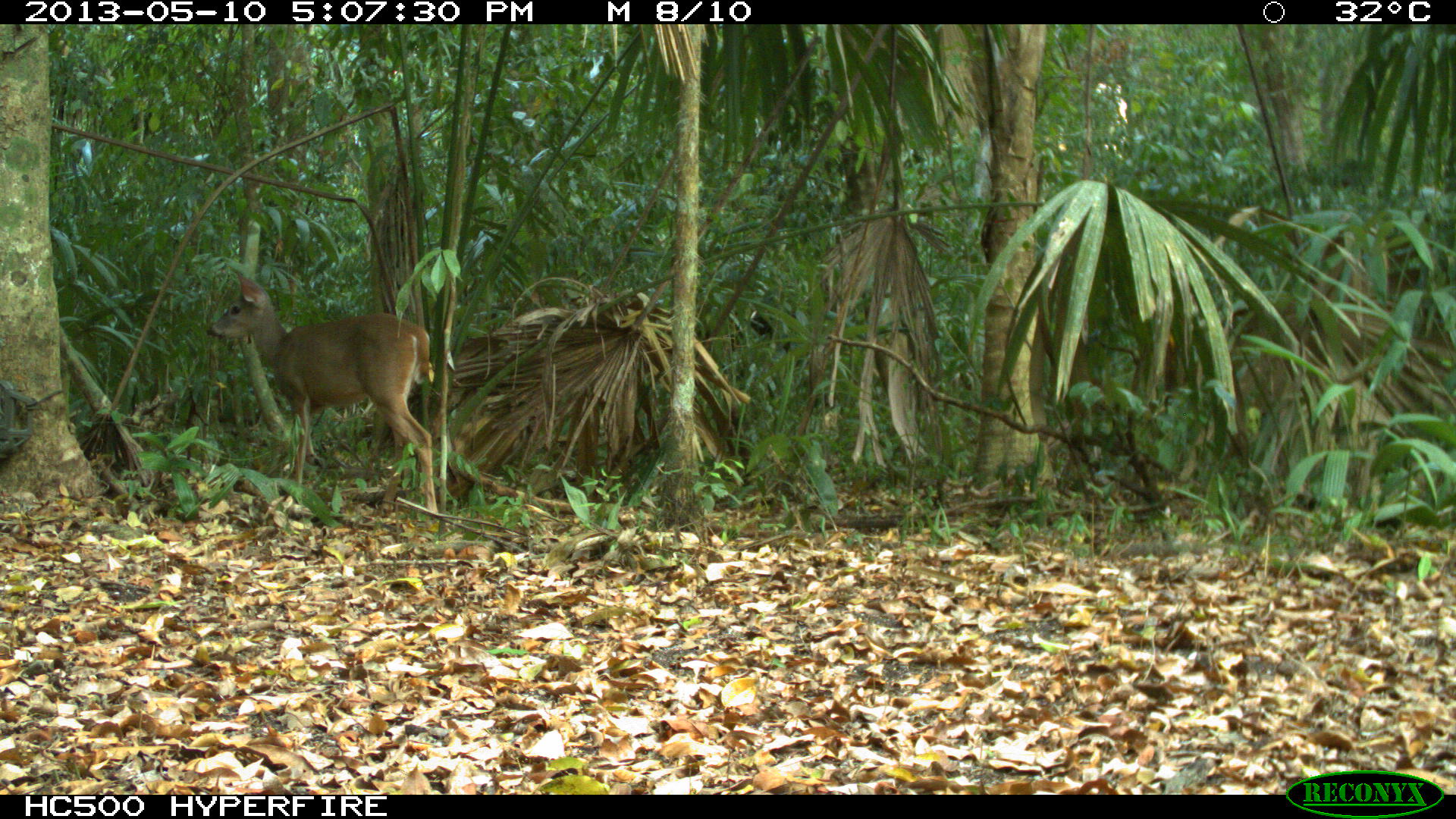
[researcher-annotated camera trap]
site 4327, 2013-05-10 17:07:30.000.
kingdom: Animalia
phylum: Chordata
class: Mammalia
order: Artiodactyla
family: Cervidae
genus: Odocoileus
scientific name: Odocoileus virginianus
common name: white-tailed deer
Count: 1.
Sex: female.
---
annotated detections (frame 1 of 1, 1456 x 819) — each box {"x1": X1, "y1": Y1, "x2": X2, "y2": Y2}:
odocoileus virginianus: {"x1": 205, "y1": 271, "x2": 437, "y2": 516}